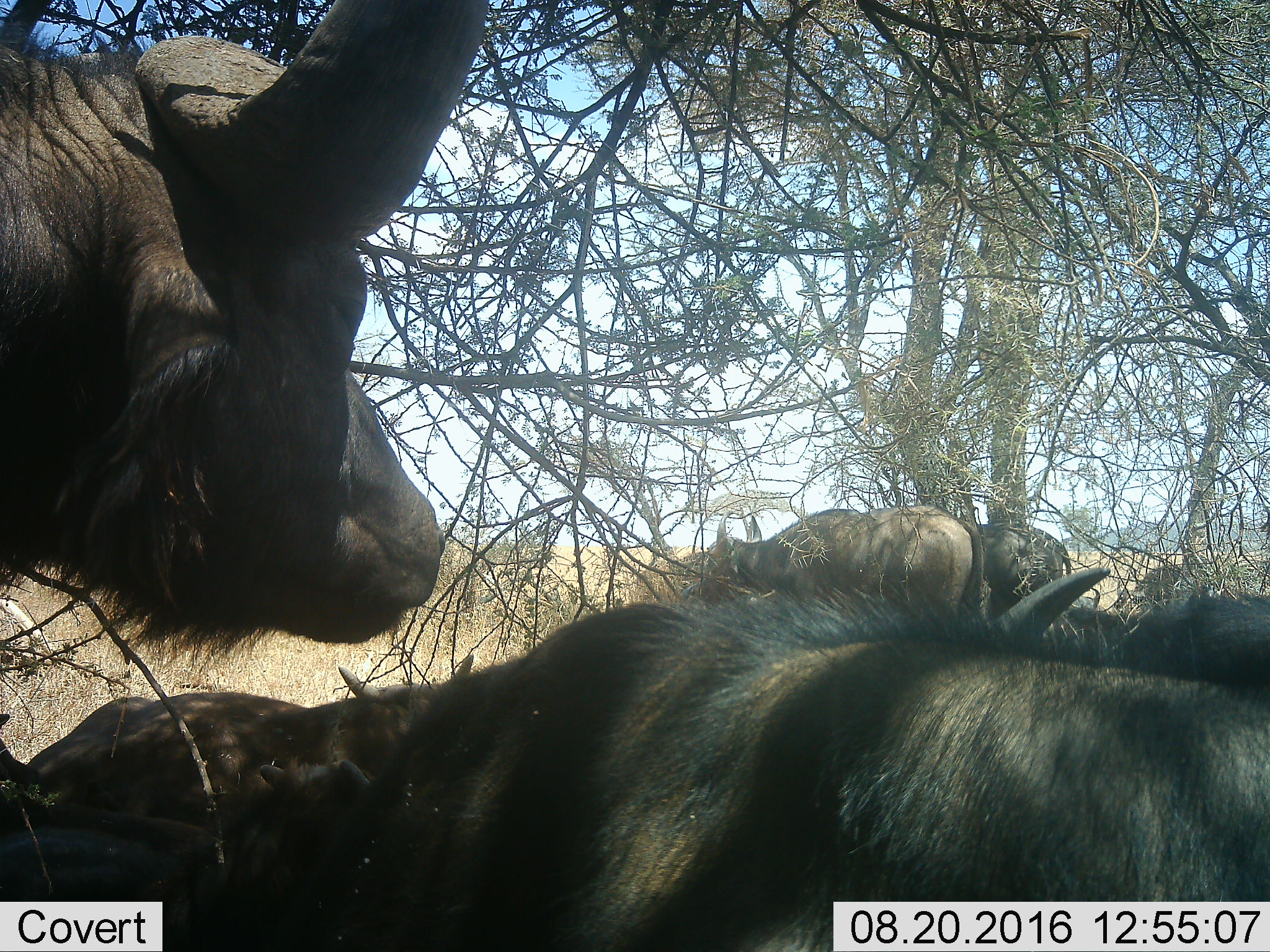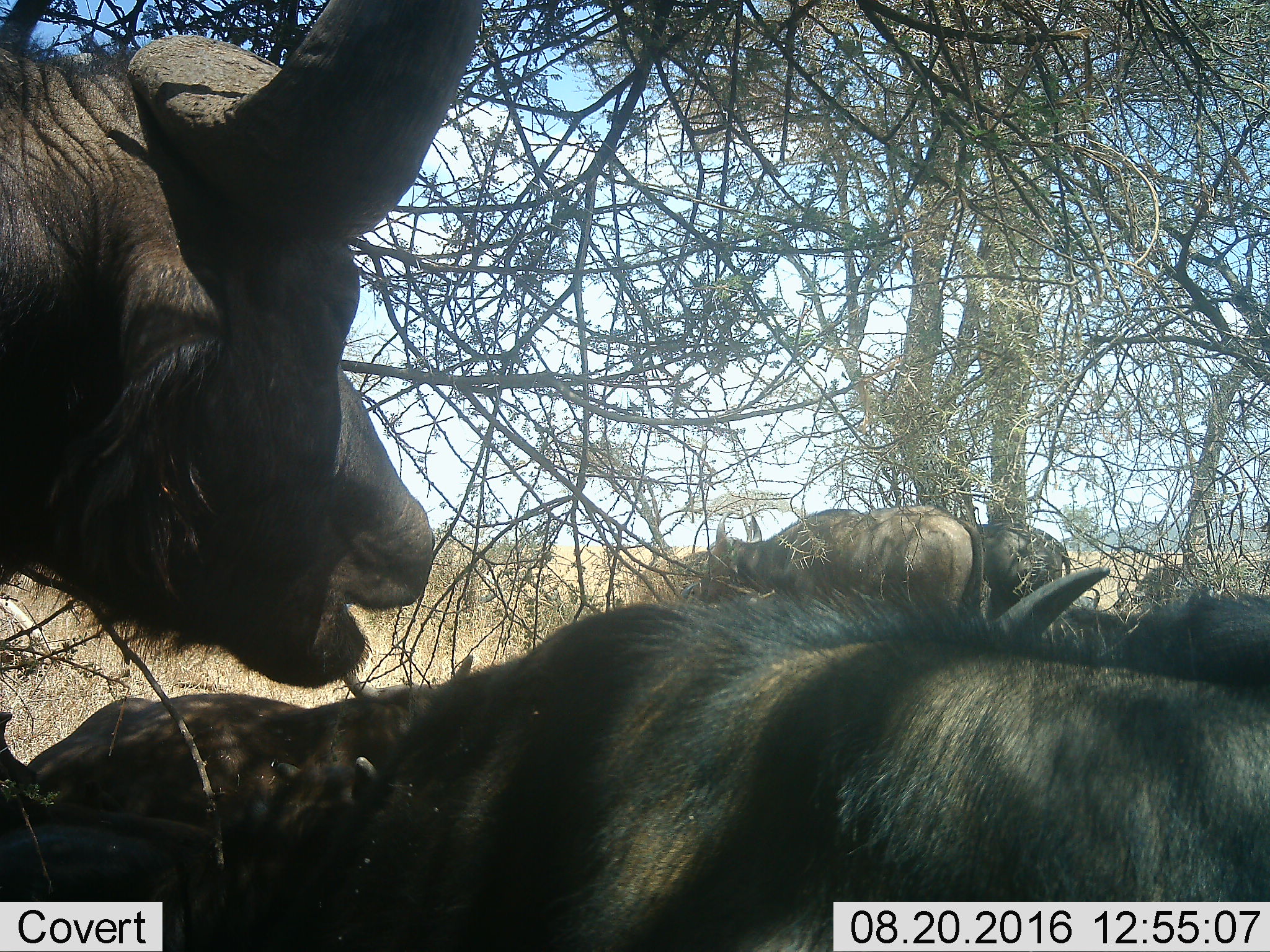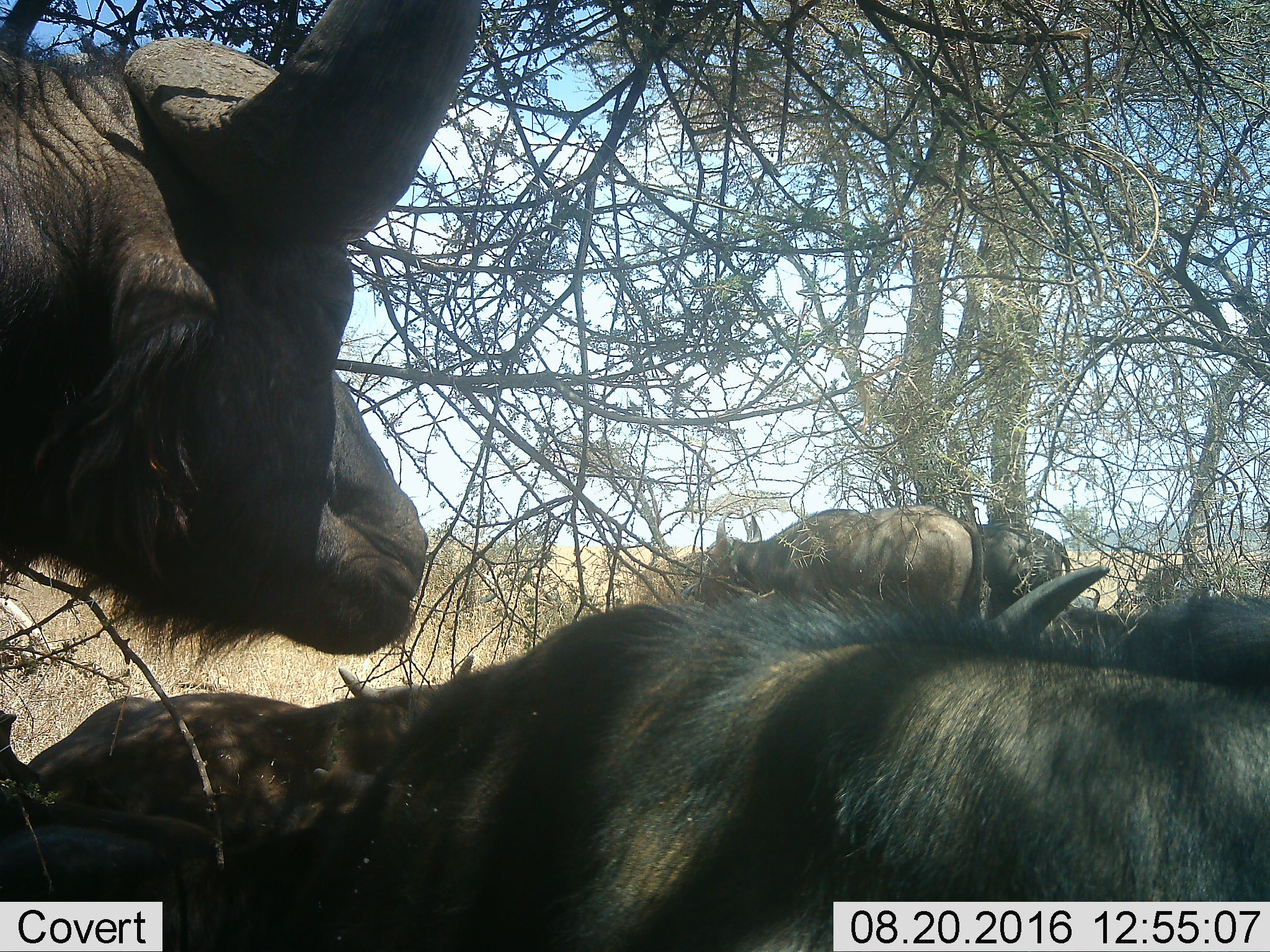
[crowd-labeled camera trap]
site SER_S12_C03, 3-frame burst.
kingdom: Animalia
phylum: Chordata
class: Mammalia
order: Artiodactyla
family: Bovidae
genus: Syncerus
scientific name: Syncerus caffer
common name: african buffalo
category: buffalo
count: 9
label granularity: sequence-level